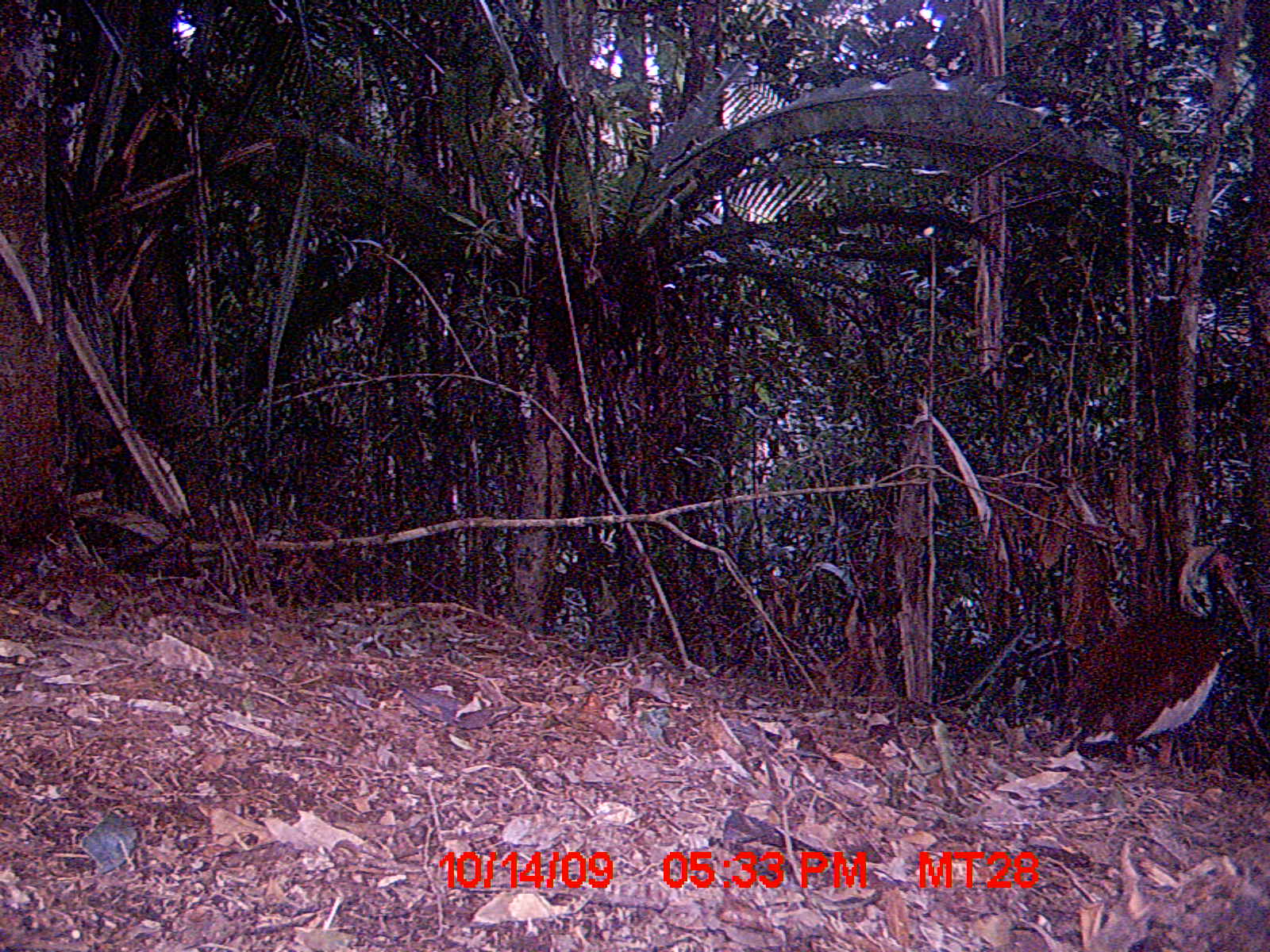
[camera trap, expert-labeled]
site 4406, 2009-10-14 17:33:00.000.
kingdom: Animalia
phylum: Chordata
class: Aves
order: Pelecaniformes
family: Threskiornithidae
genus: Lophotibis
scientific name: Lophotibis cristata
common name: madagascar ibis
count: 1